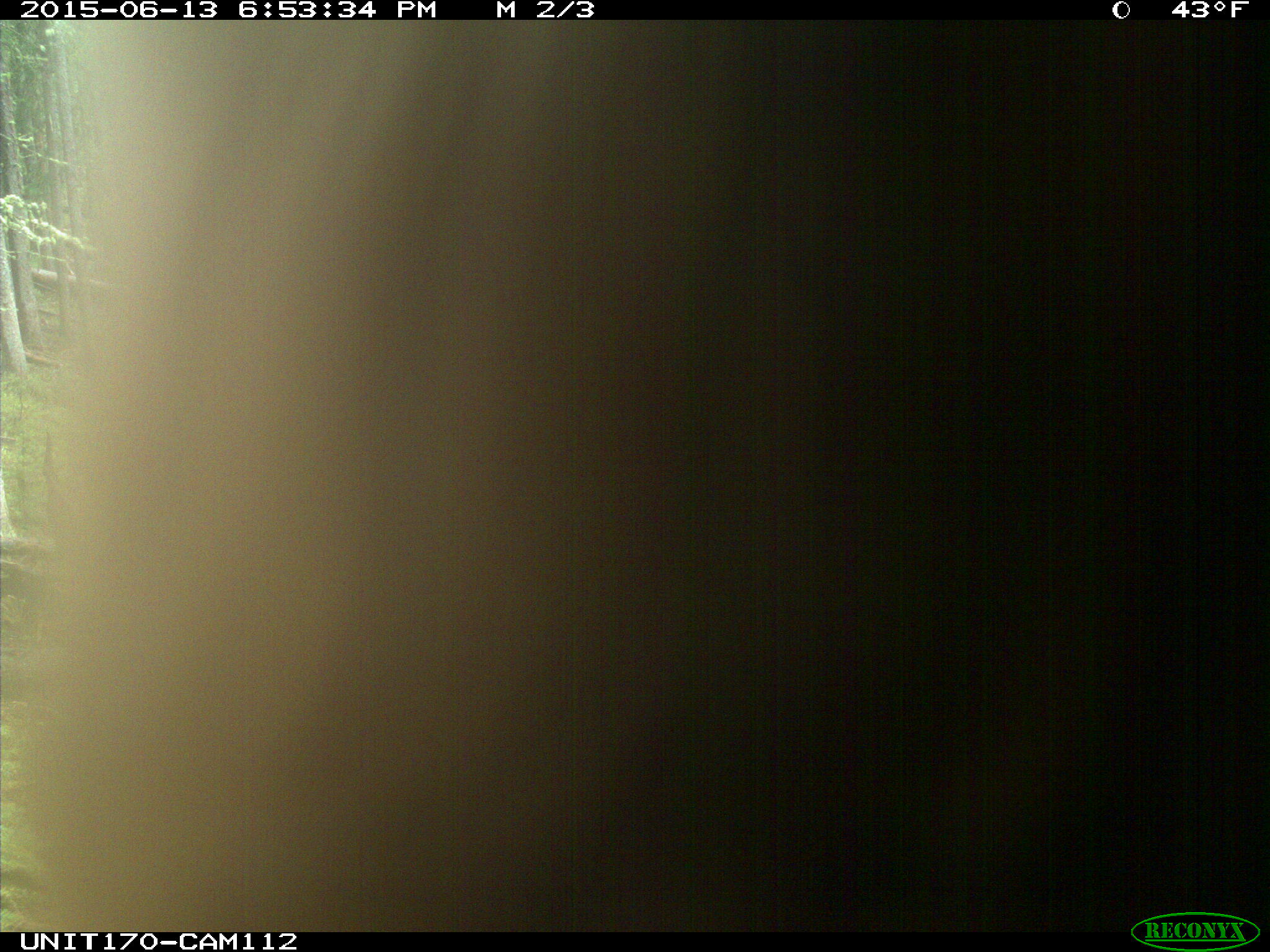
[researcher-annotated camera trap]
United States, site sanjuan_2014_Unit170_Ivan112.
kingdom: Animalia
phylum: Chordata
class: Mammalia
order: Artiodactyla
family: Cervidae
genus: Cervus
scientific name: Cervus elaphus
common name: red deer